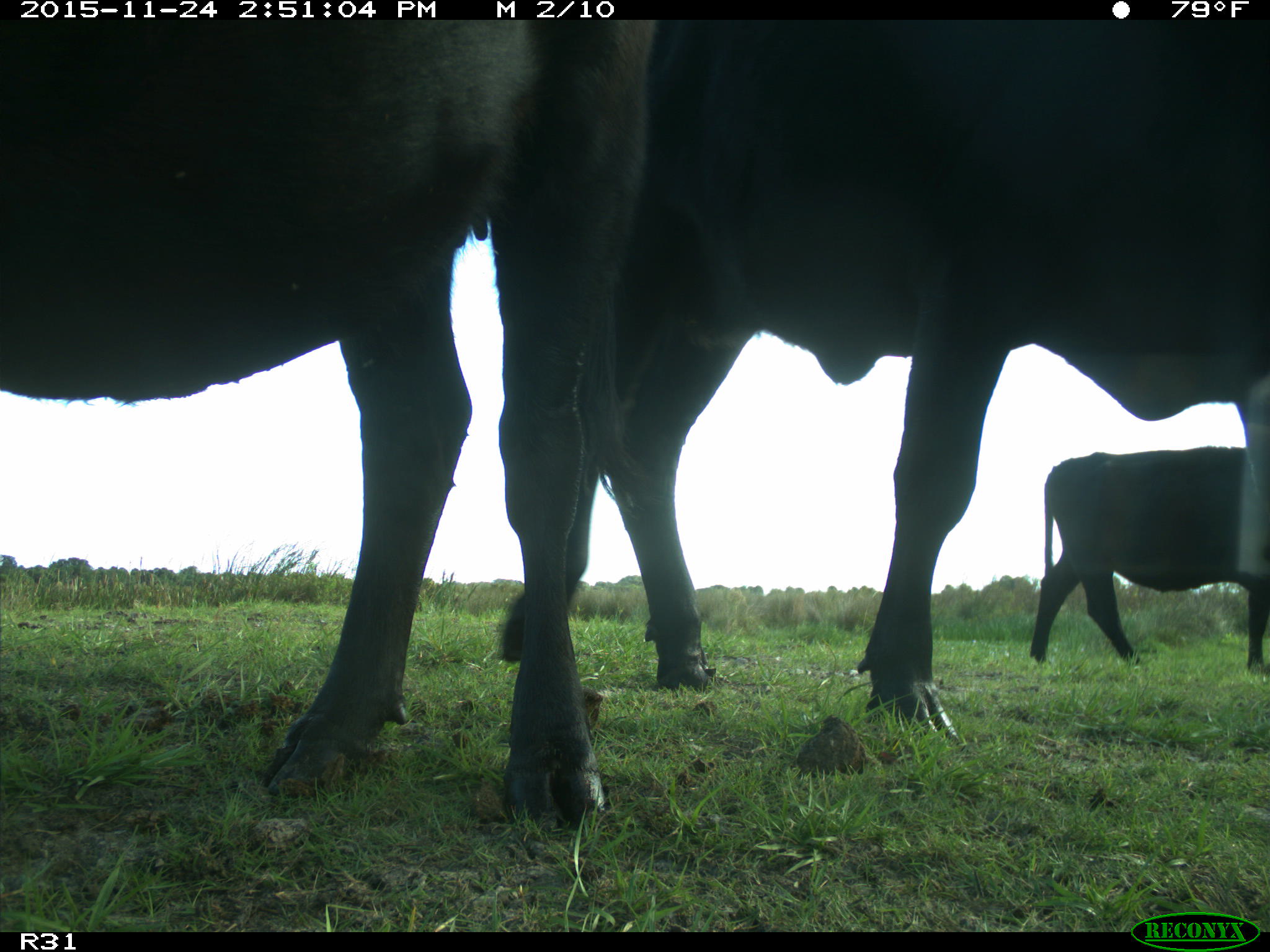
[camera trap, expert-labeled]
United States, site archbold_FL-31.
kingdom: Animalia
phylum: Chordata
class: Mammalia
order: Artiodactyla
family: Bovidae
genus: Bos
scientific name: Bos taurus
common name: domestic cow